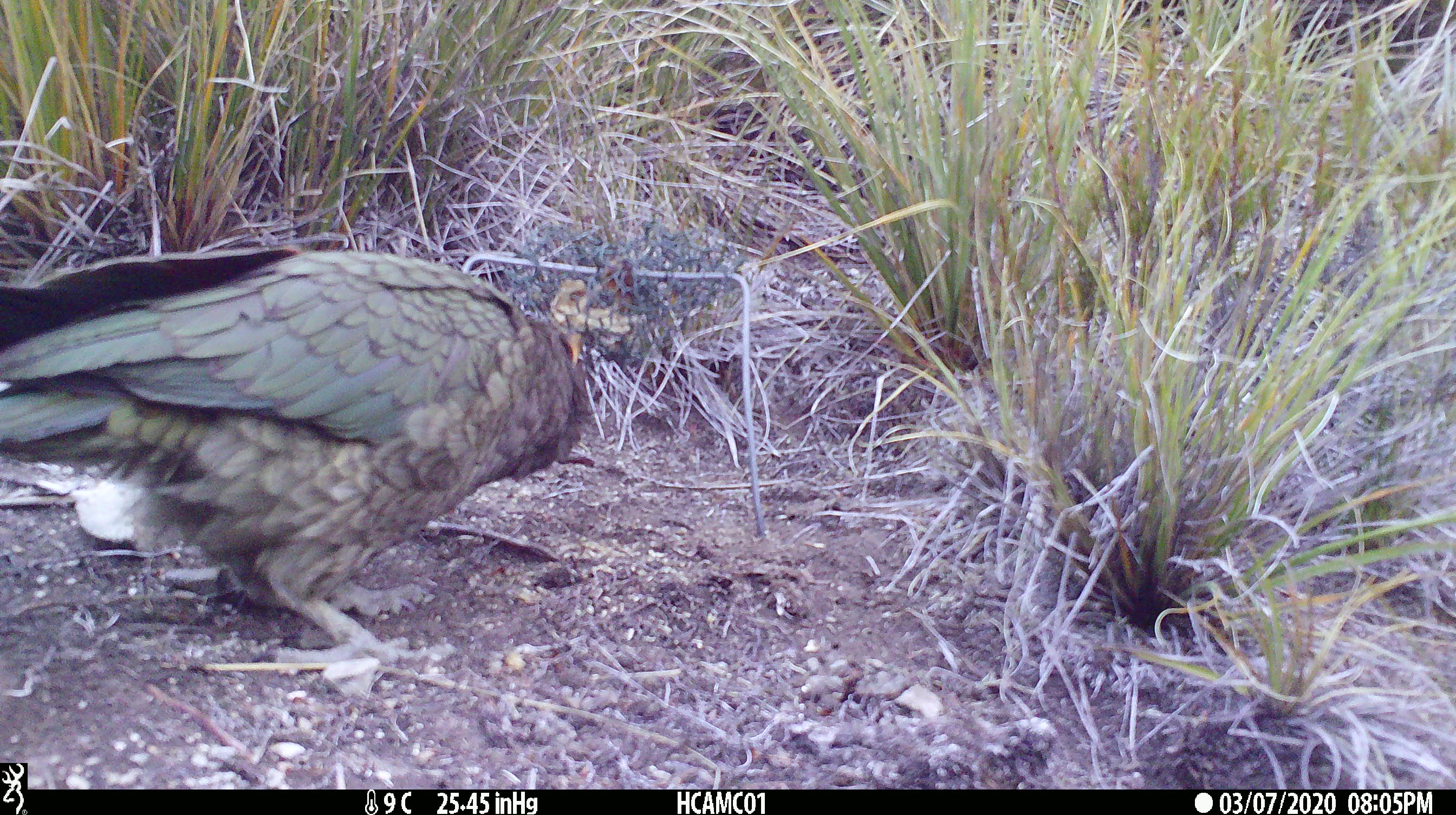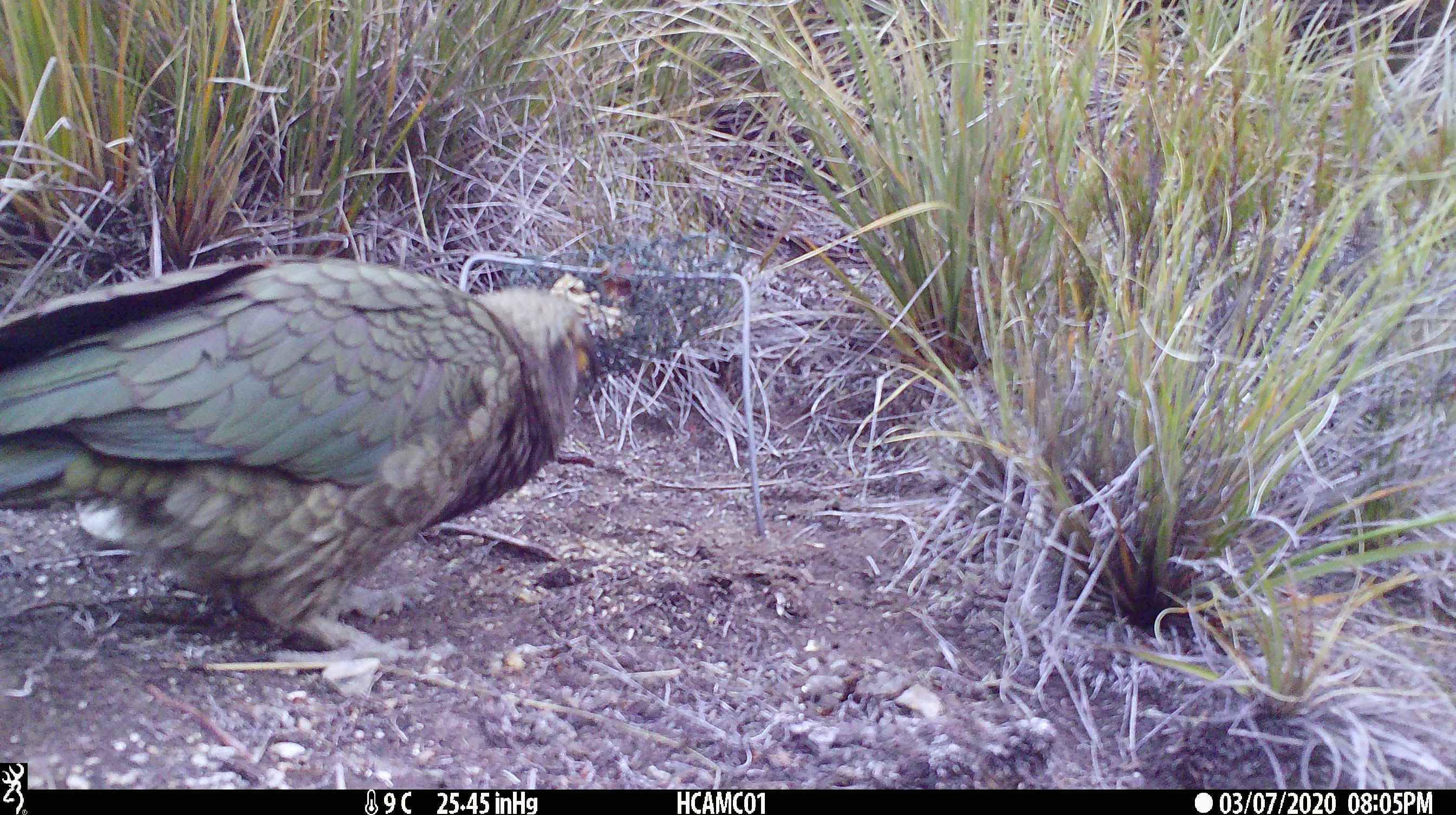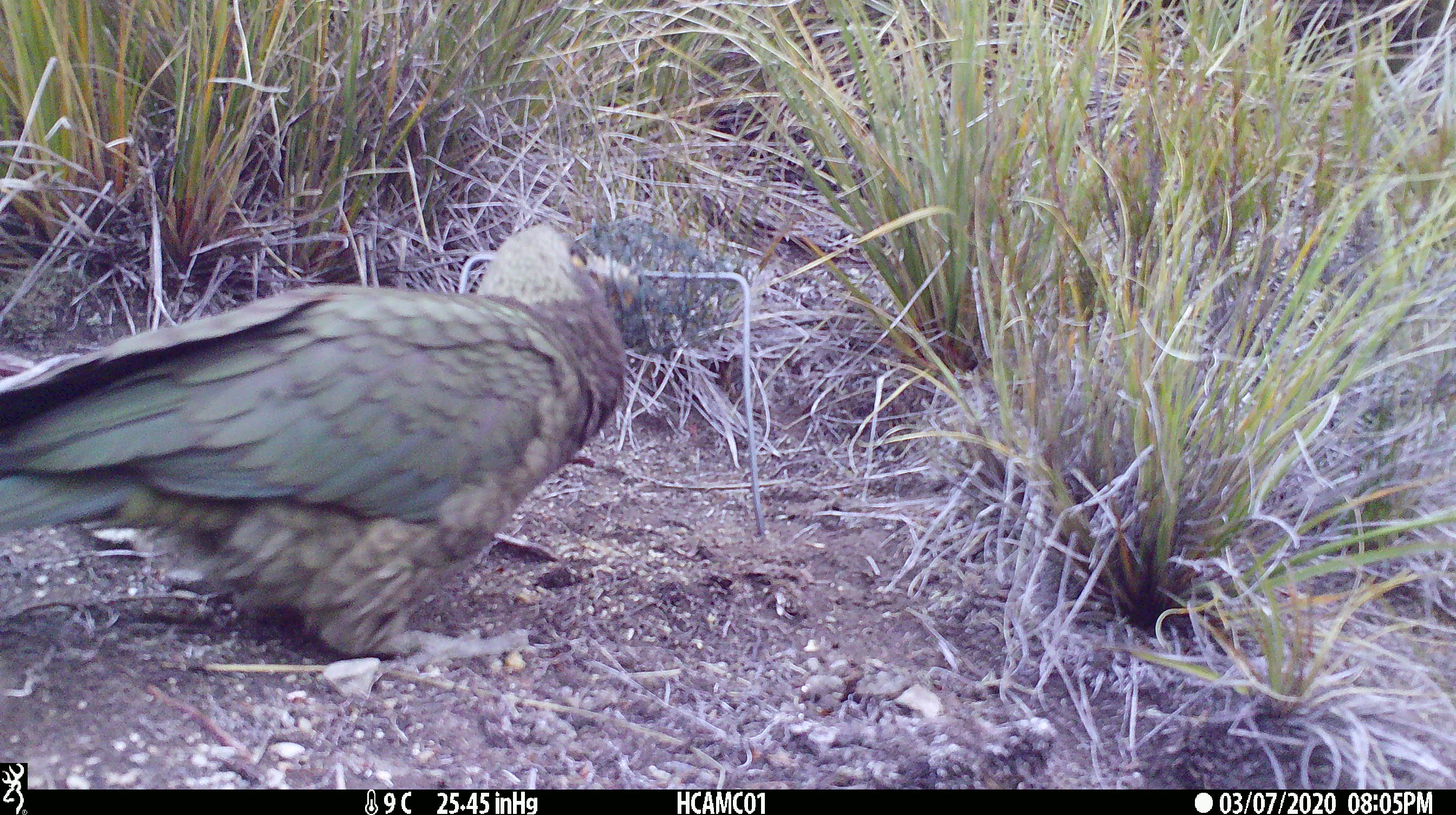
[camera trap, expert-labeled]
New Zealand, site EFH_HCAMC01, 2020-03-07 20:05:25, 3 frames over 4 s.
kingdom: Animalia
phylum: Chordata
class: Aves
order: Psittaciformes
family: Strigopidae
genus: Nestor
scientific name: Nestor notabilis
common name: kea